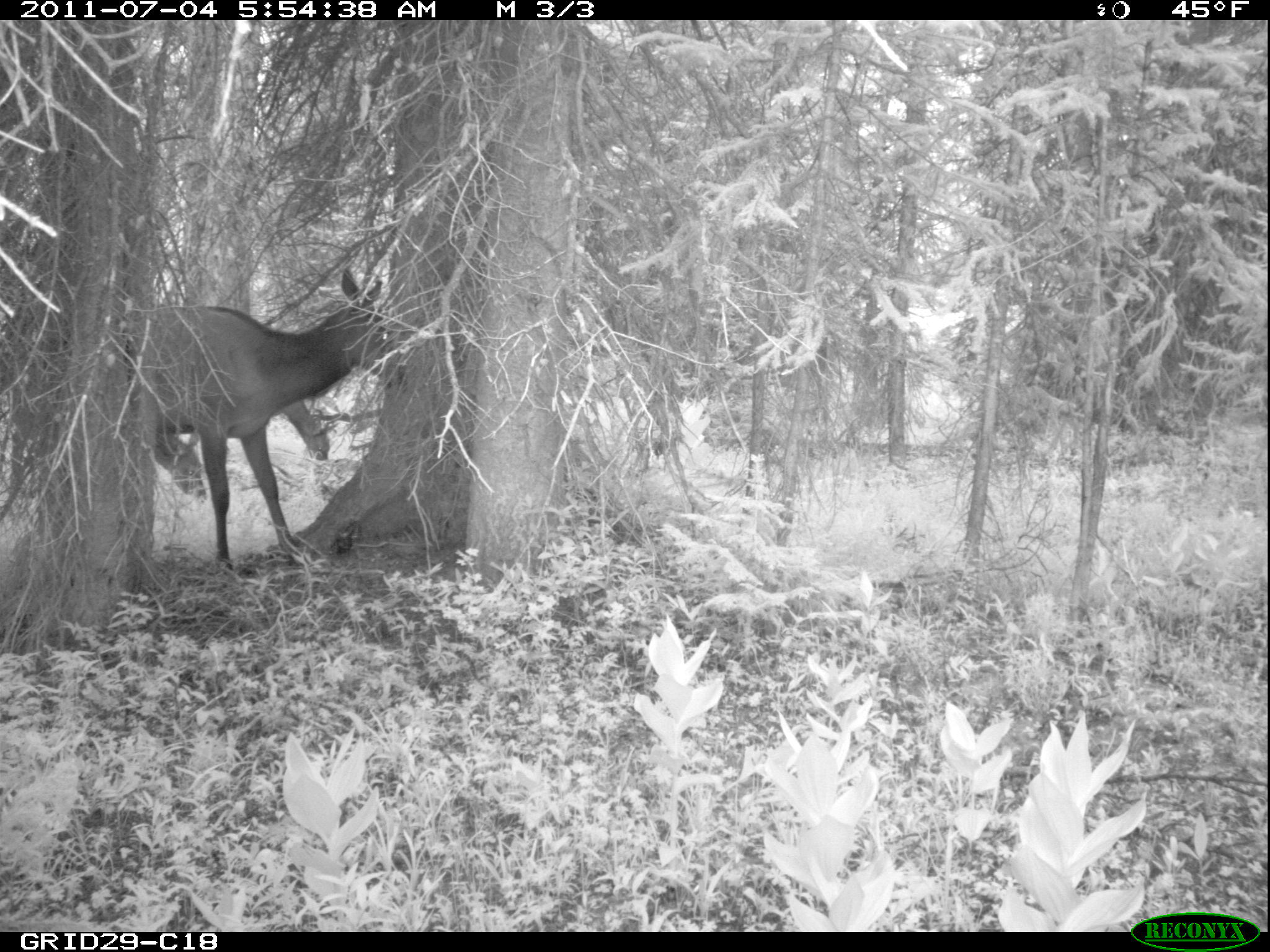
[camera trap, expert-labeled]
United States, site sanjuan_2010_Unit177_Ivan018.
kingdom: Animalia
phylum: Chordata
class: Mammalia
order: Artiodactyla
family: Cervidae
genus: Cervus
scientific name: Cervus elaphus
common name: red deer